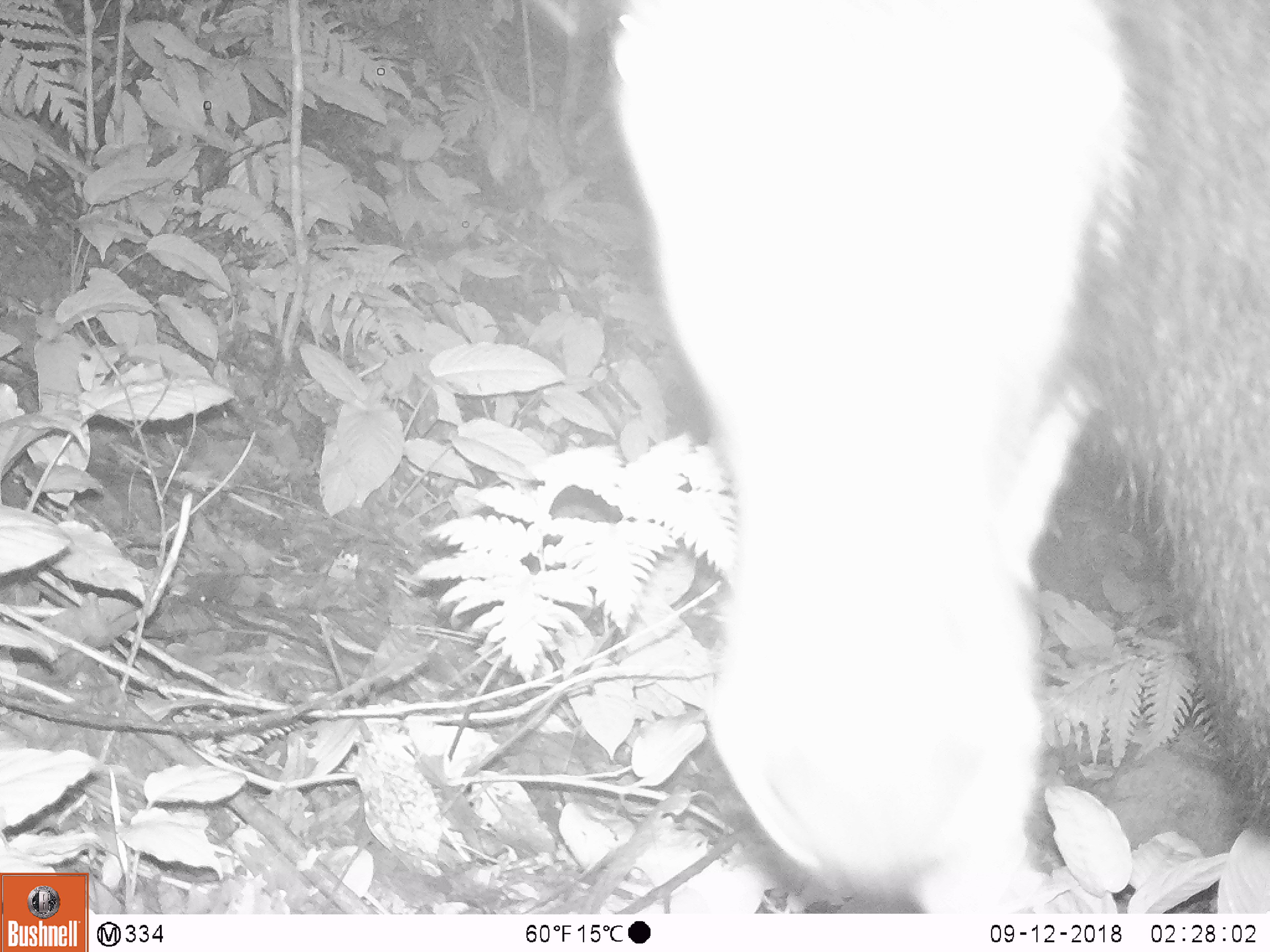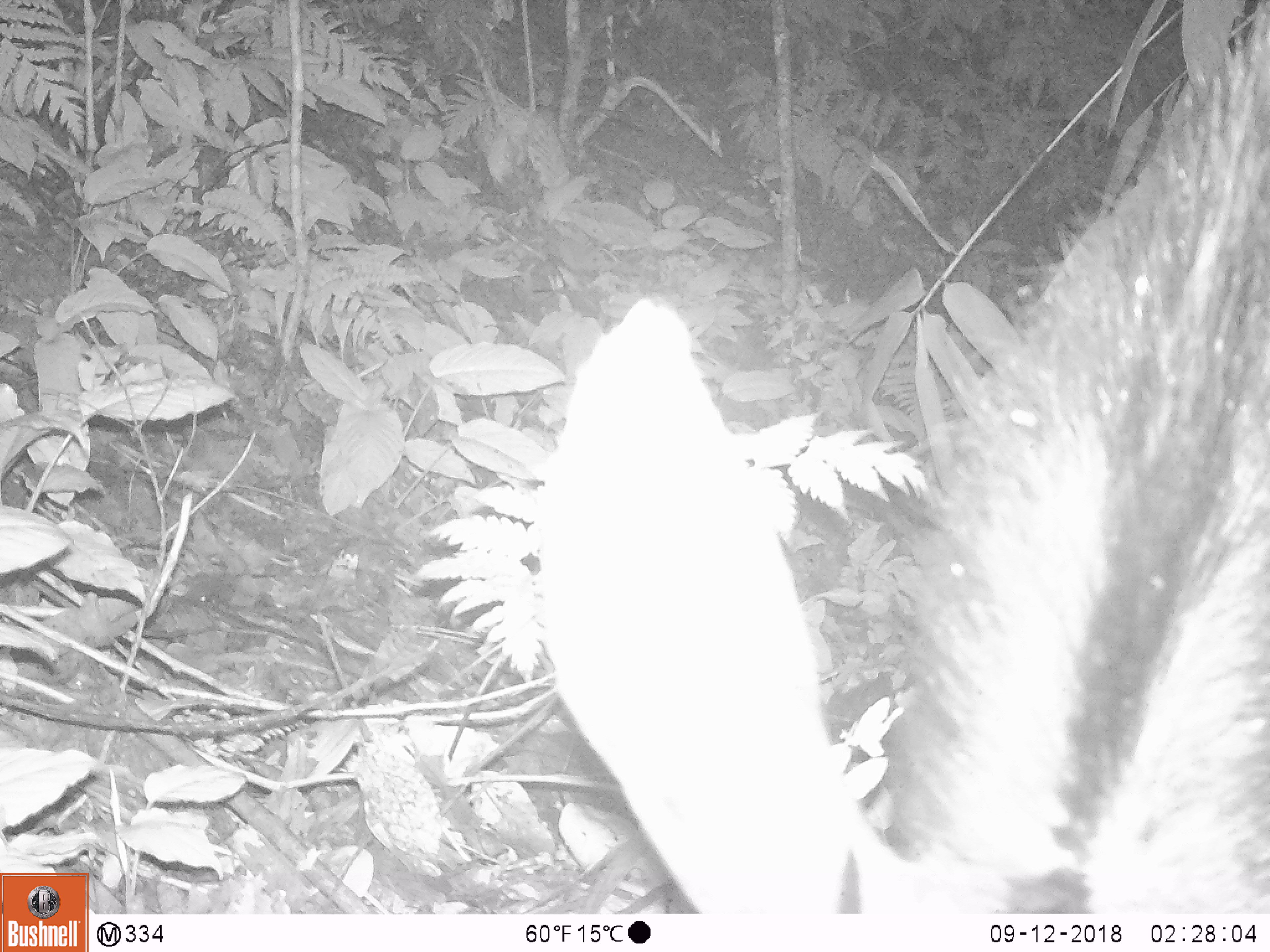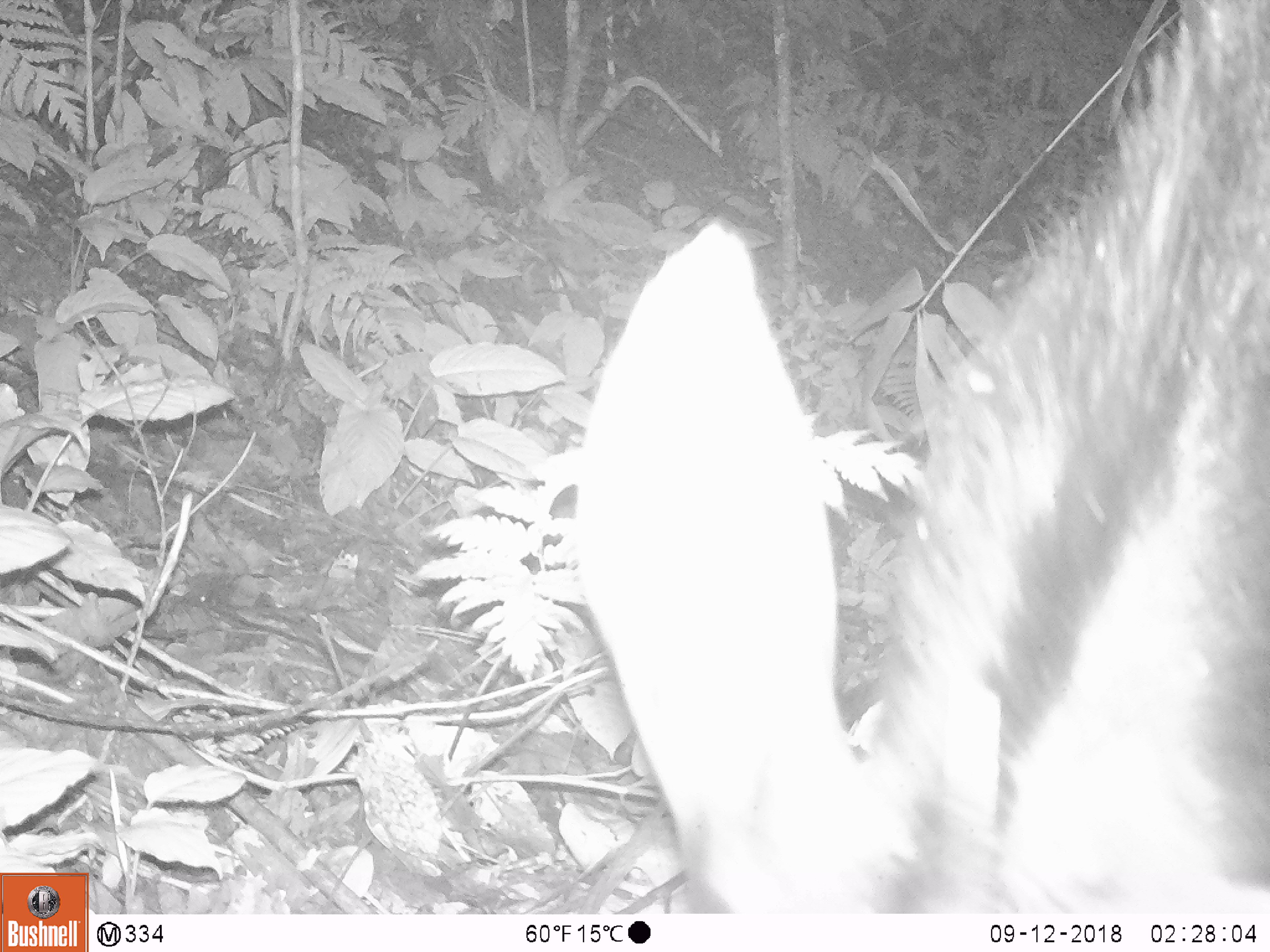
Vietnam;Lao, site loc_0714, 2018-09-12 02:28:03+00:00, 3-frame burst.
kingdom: Animalia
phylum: Chordata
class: Mammalia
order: Artiodactyla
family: Bovidae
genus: Capricornis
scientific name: Capricornis sumatraensis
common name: chinese serow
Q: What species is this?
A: Chinese serow (Capricornis sumatraensis).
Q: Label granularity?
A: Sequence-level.